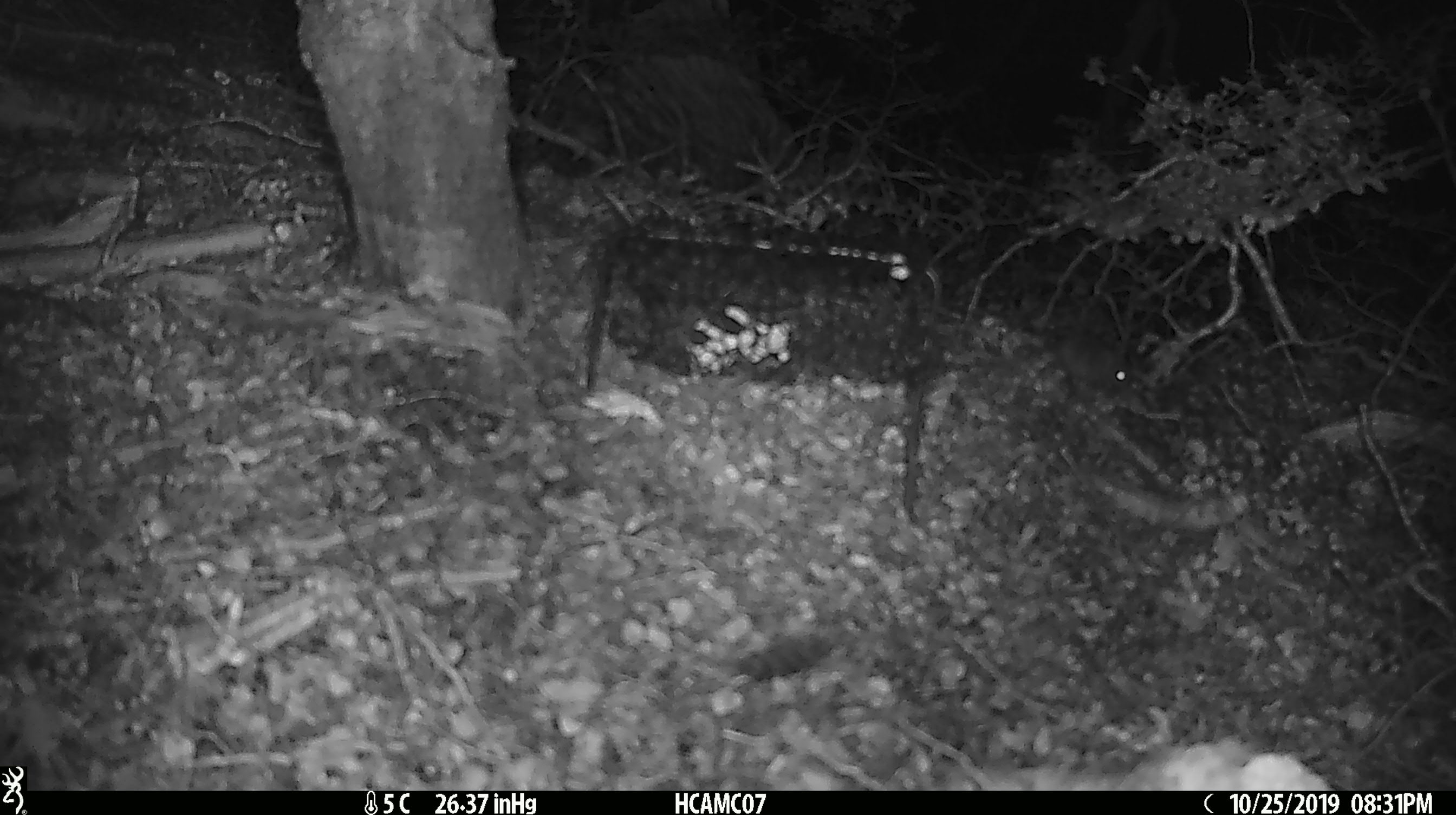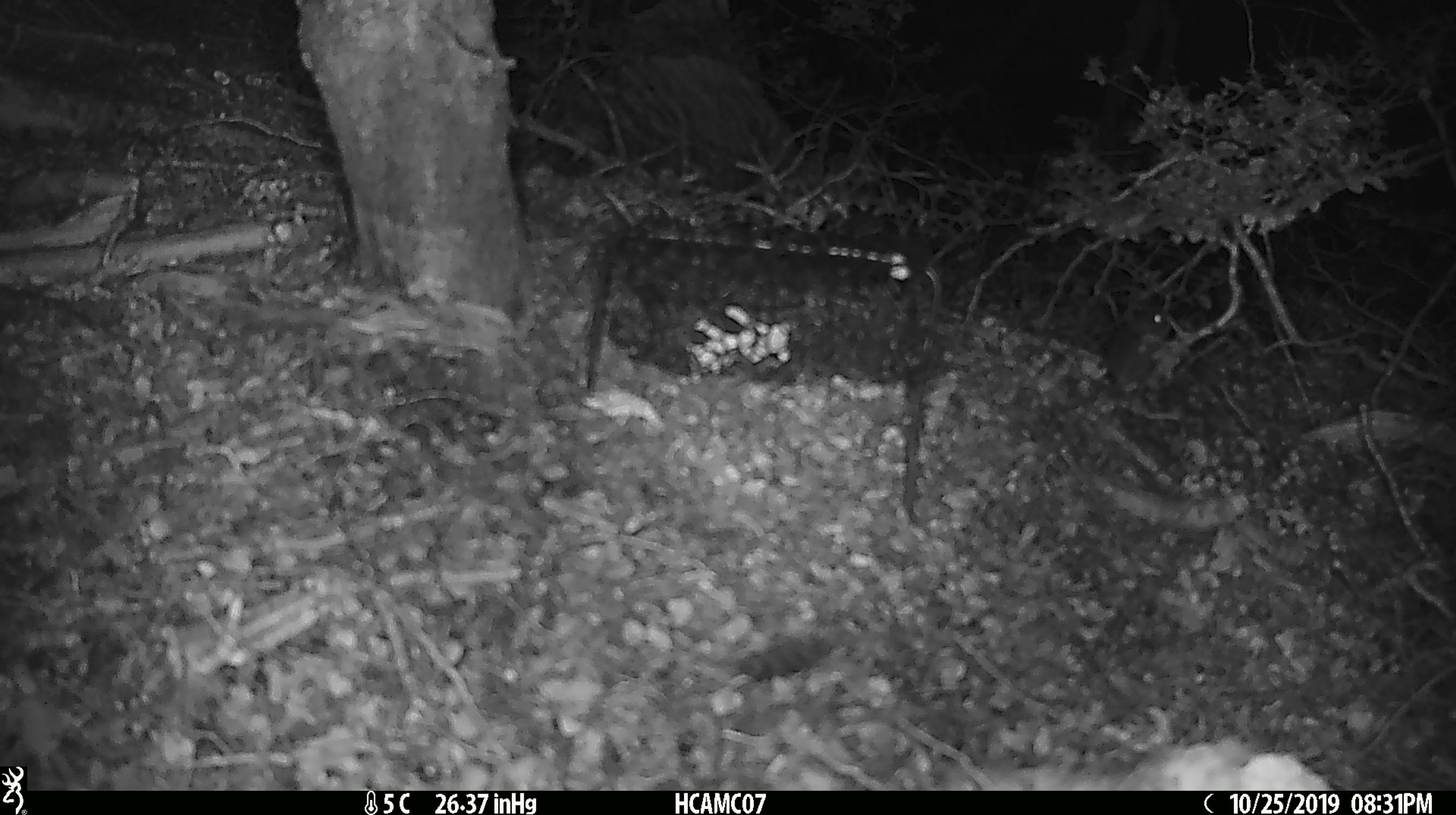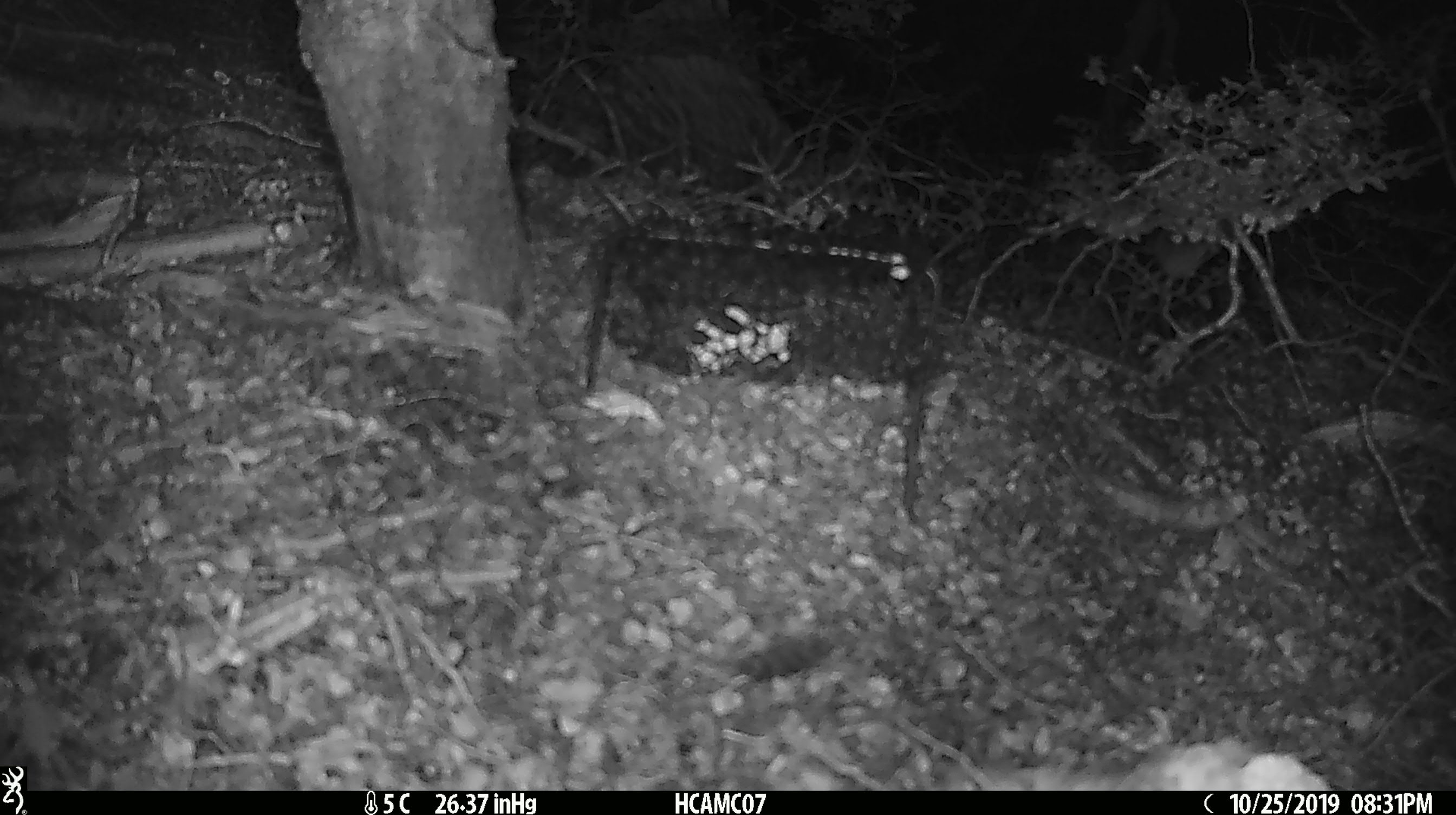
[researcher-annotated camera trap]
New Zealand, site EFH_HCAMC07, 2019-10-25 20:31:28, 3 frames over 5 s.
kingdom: Animalia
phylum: Chordata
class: Mammalia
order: Rodentia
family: Muridae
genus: Mus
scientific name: Mus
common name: mouse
Mouse (Mus).